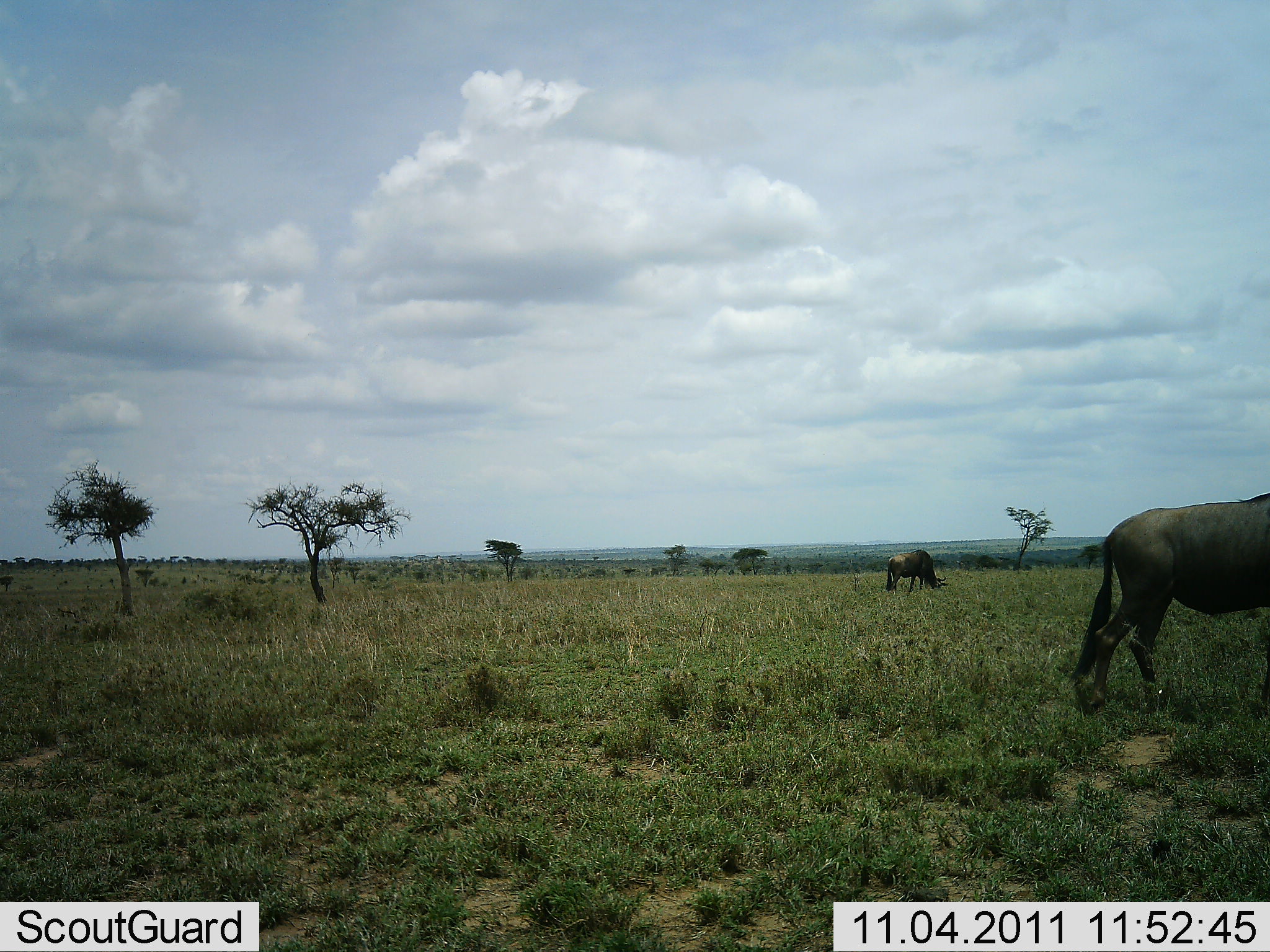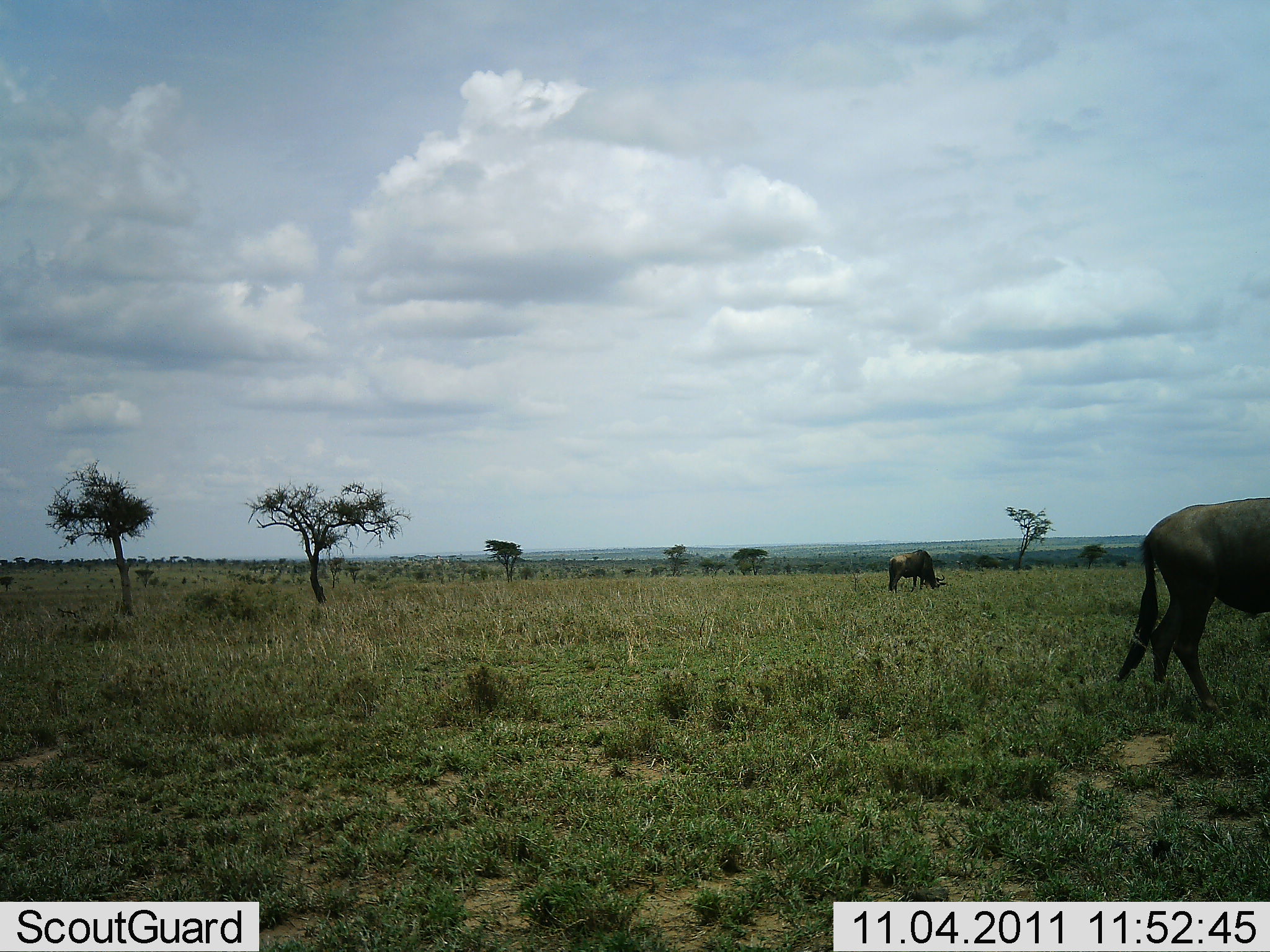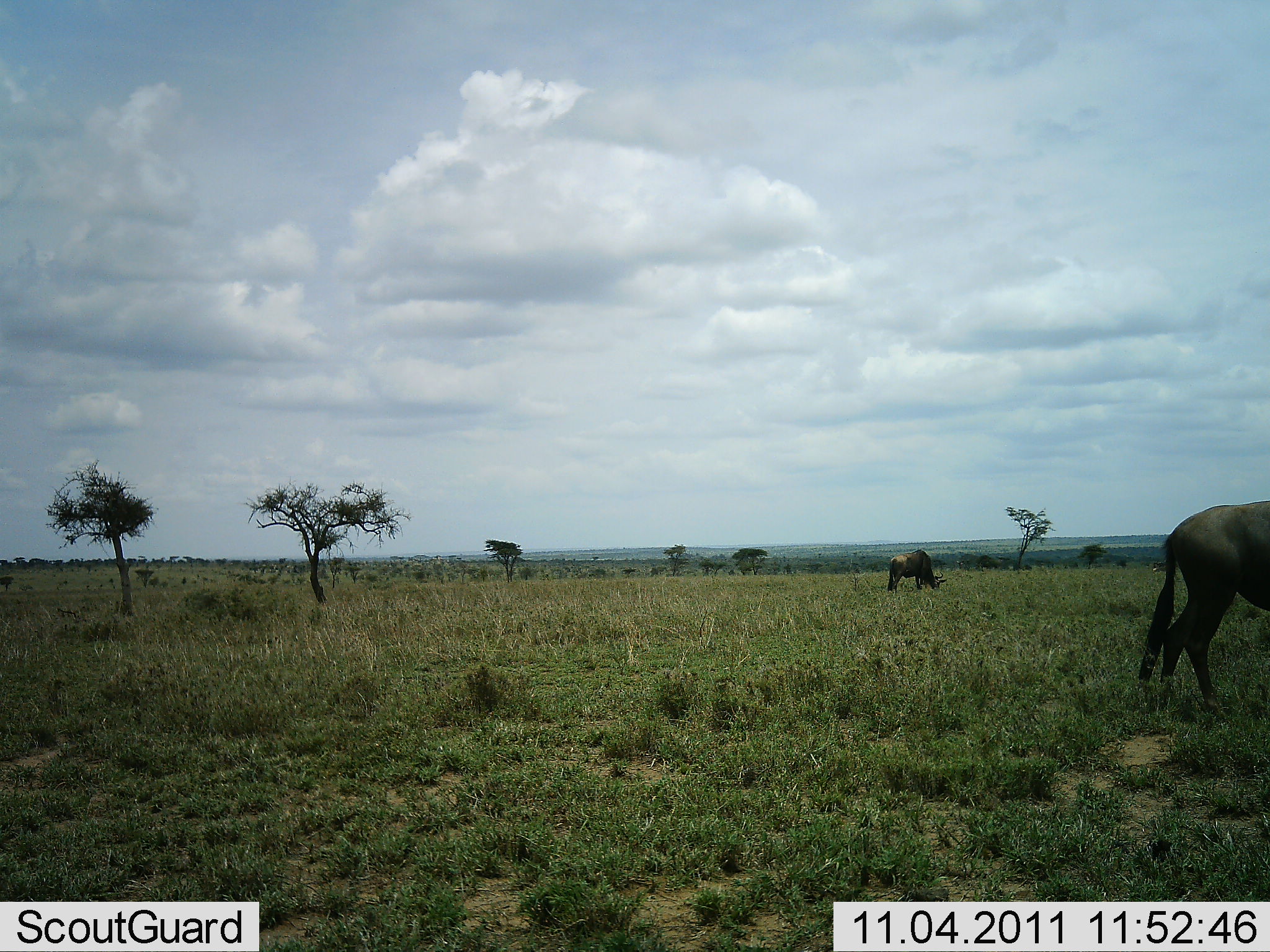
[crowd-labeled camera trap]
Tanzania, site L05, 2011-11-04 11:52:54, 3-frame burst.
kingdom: Animalia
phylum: Chordata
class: Mammalia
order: Artiodactyla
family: Bovidae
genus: Connochaetes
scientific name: Connochaetes taurinus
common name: blue wildebeest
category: wildebeest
Wildebeest (blue wildebeest) (Connochaetes taurinus), count 2. Behavior (volunteer vote fractions): standing 43%, resting 0%, moving 36%, interacting 0%. Young present (vote fraction): 0%. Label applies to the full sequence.